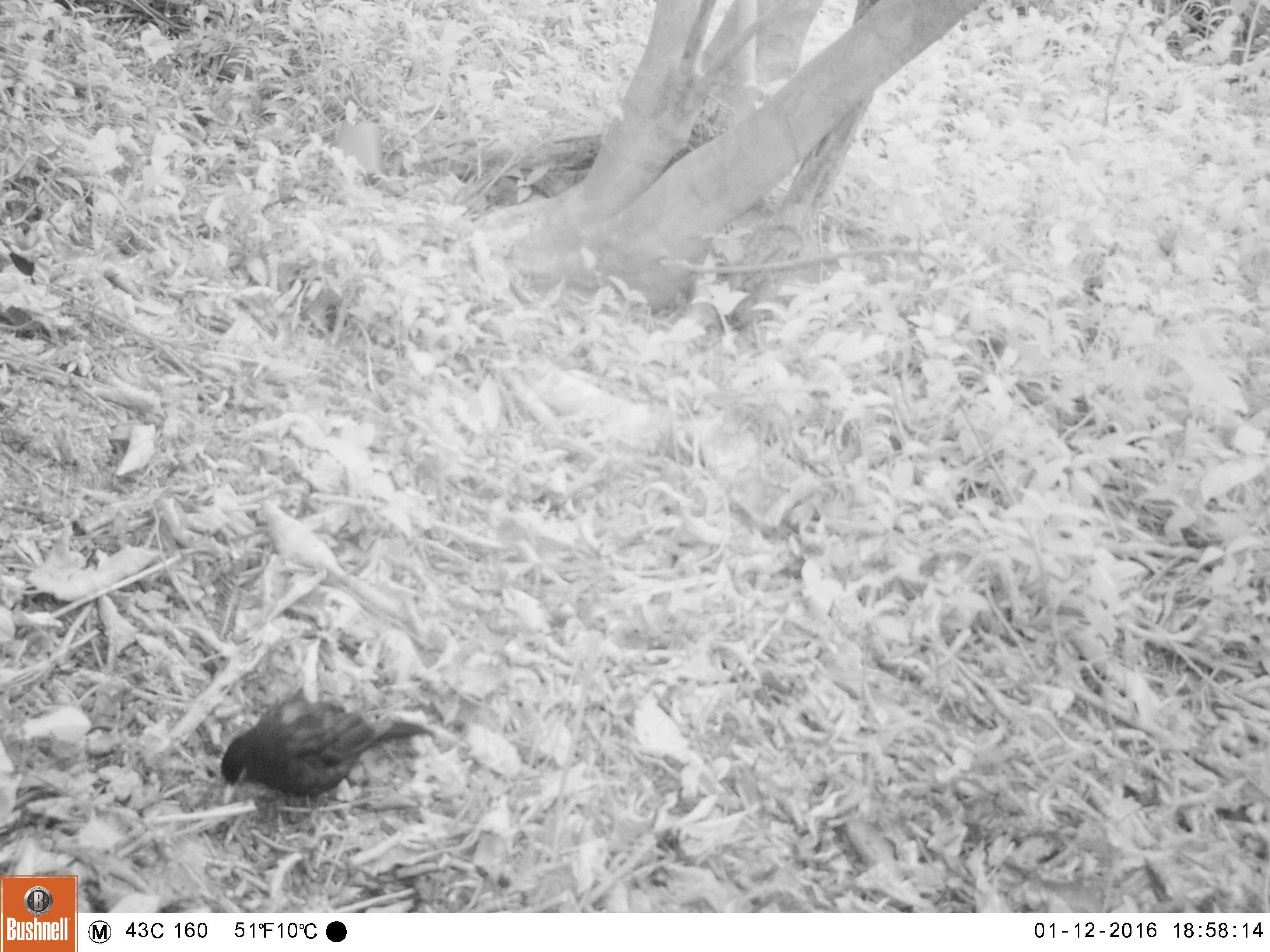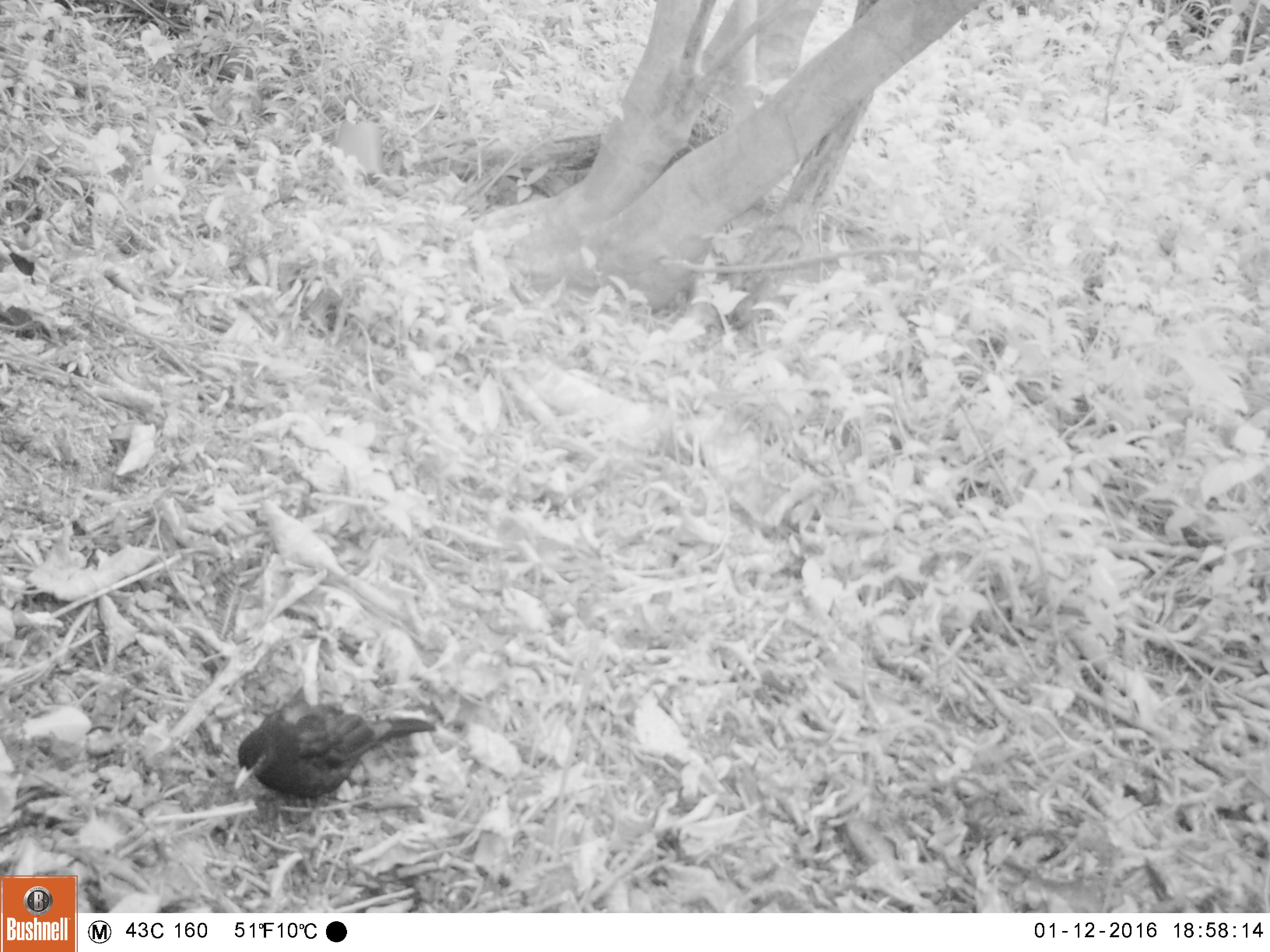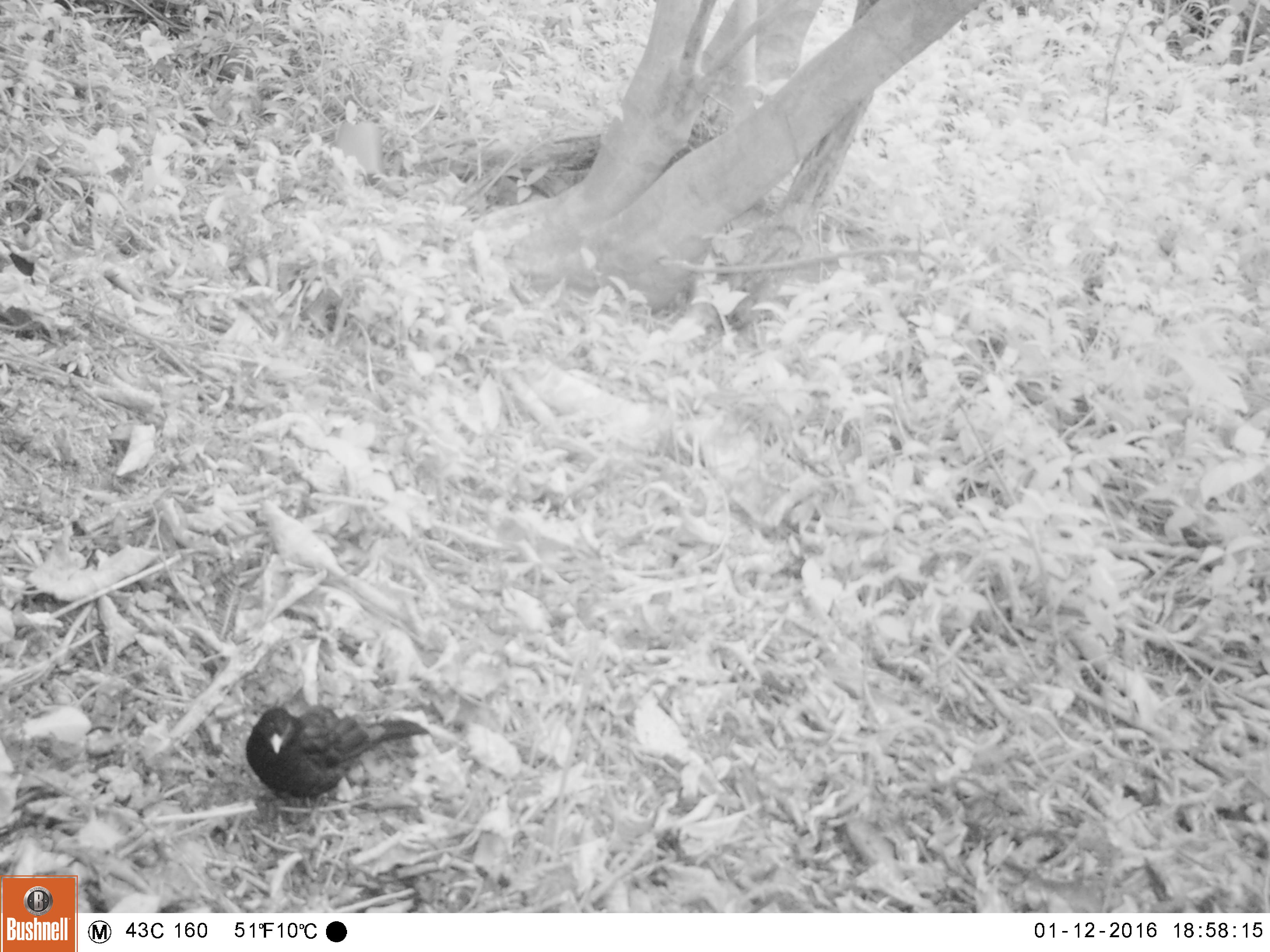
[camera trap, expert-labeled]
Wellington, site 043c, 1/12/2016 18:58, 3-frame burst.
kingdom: Animalia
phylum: Chordata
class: Aves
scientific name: Aves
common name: bird